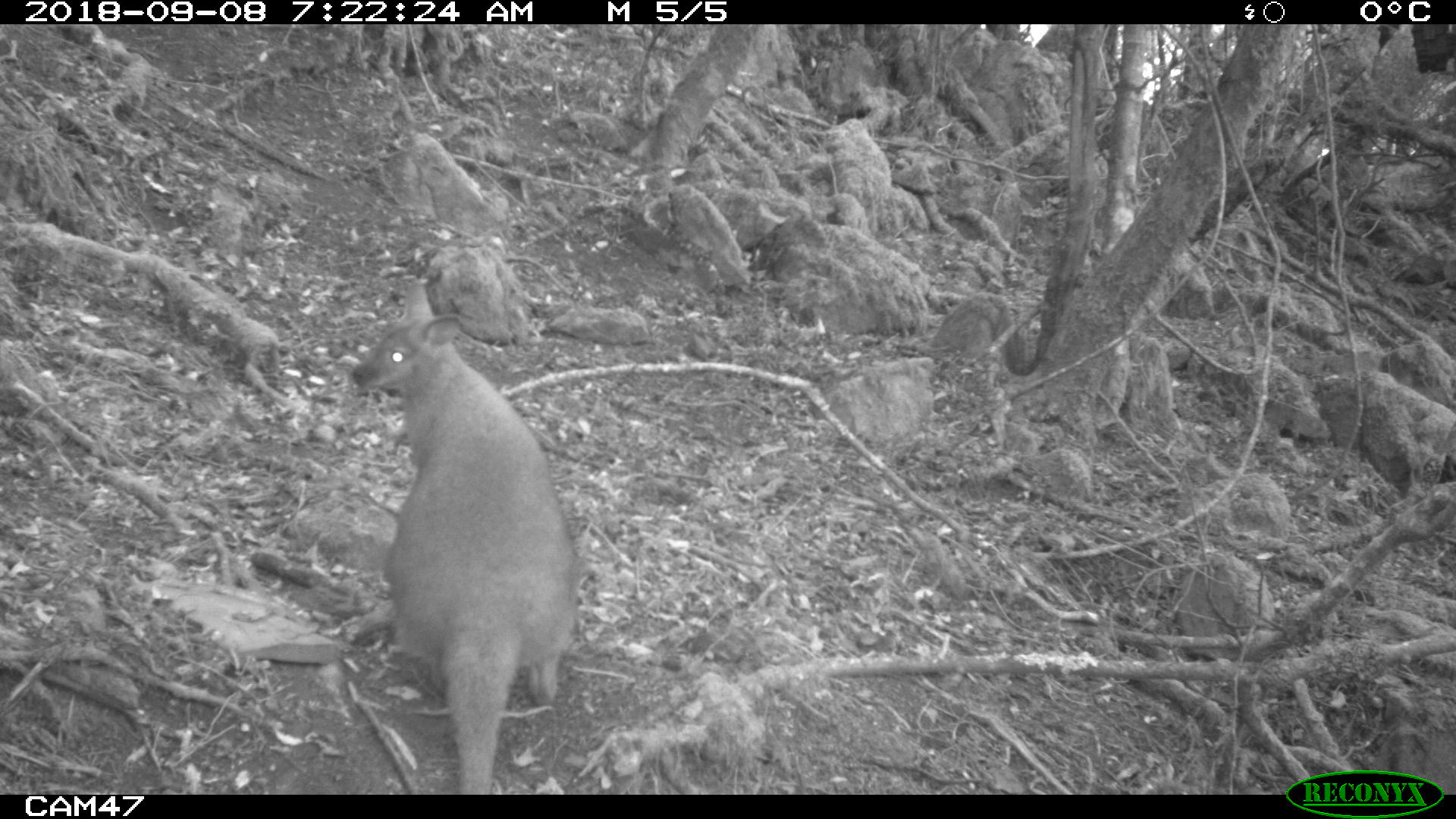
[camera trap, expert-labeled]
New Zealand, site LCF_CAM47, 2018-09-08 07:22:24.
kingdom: Animalia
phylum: Chordata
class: Mammalia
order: Diprotodontia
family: Macropodidae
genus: Notamacropus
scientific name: Notamacropus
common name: wallaby